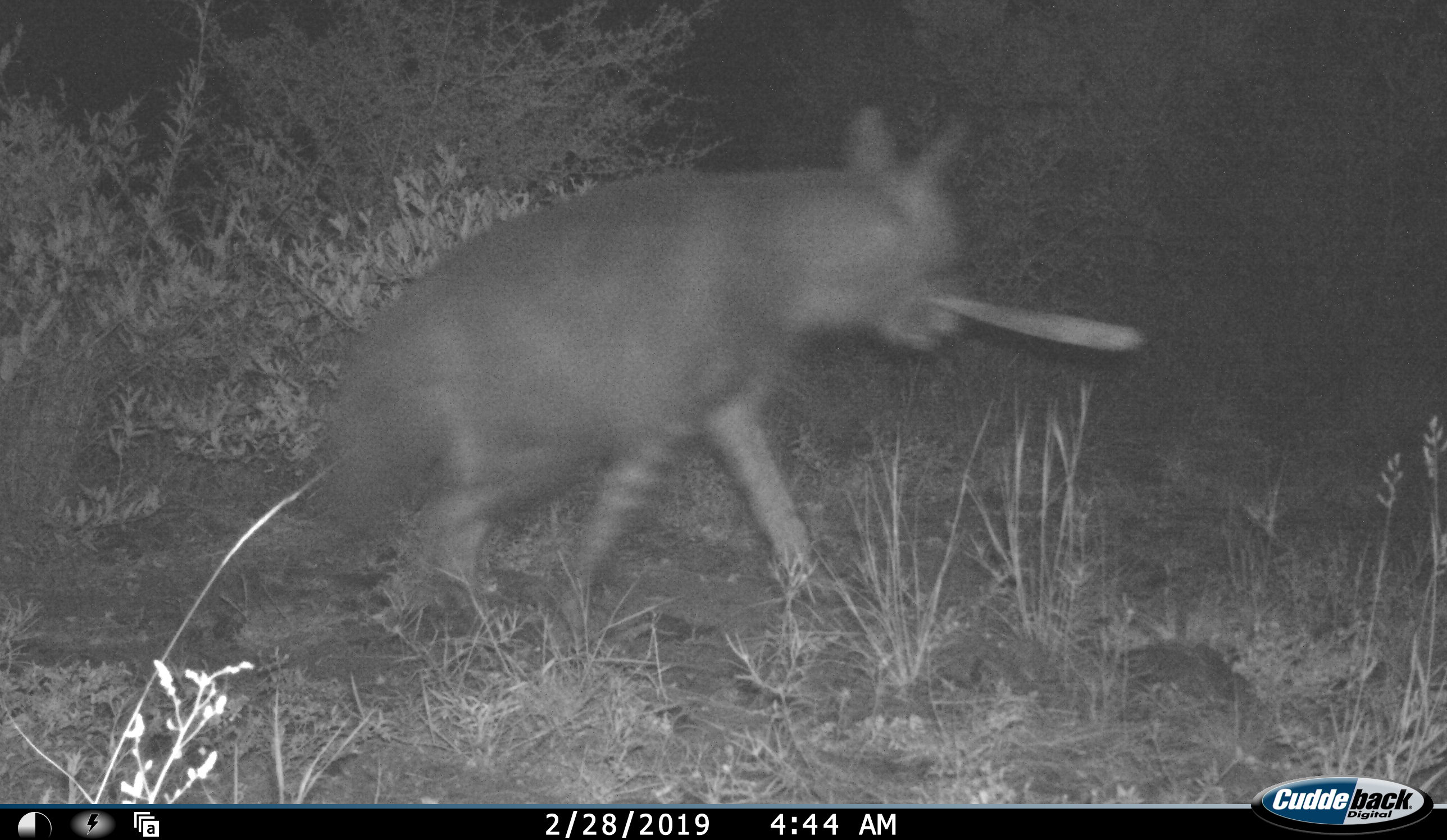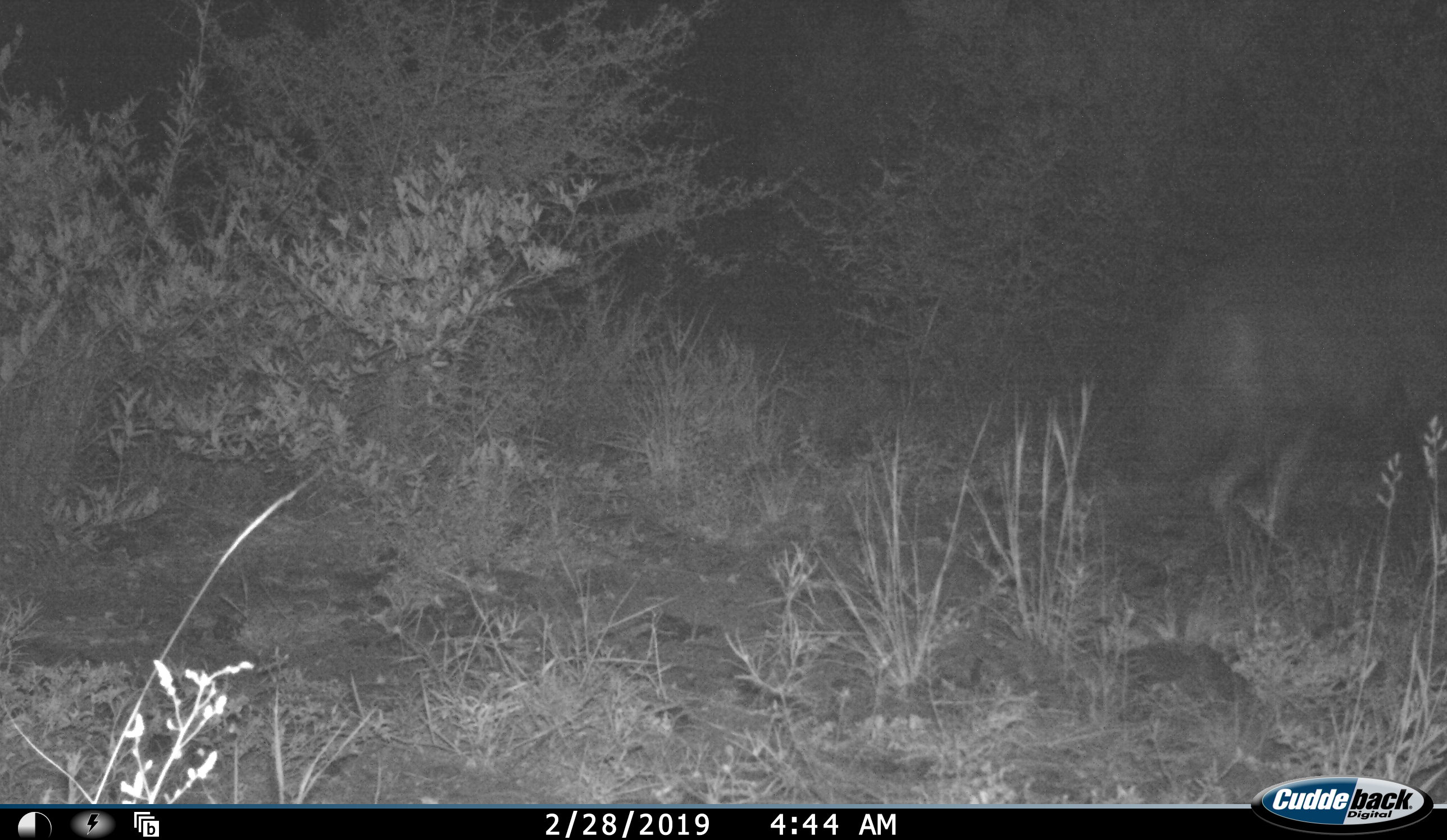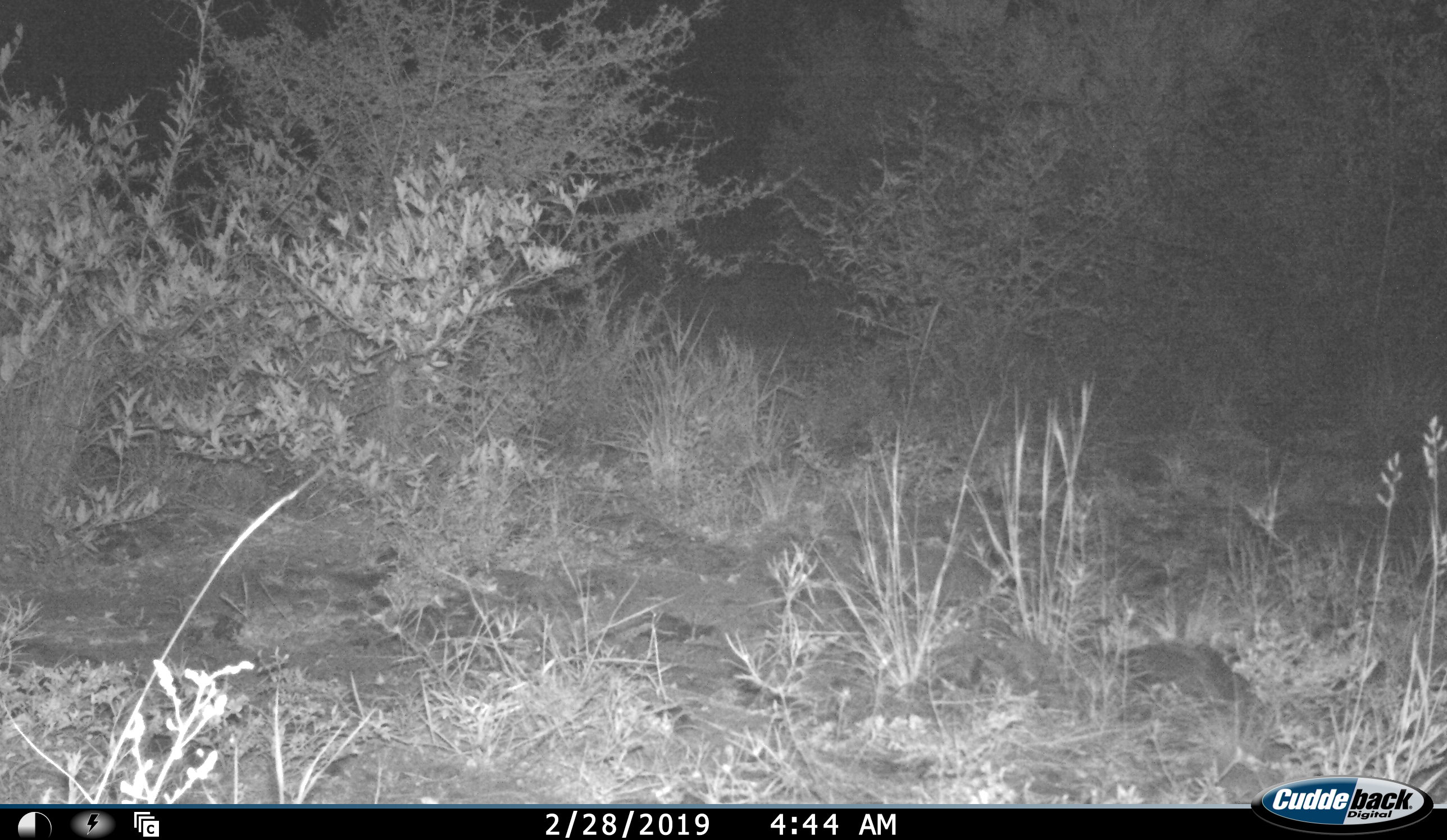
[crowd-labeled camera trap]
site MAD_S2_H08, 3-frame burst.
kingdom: Animalia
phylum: Chordata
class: Mammalia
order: Carnivora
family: Hyaenidae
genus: Parahyaena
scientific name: Parahyaena brunnea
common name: brown hyena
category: hyenabrown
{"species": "hyenabrown (brown hyena) (Parahyaena brunnea)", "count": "1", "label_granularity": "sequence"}